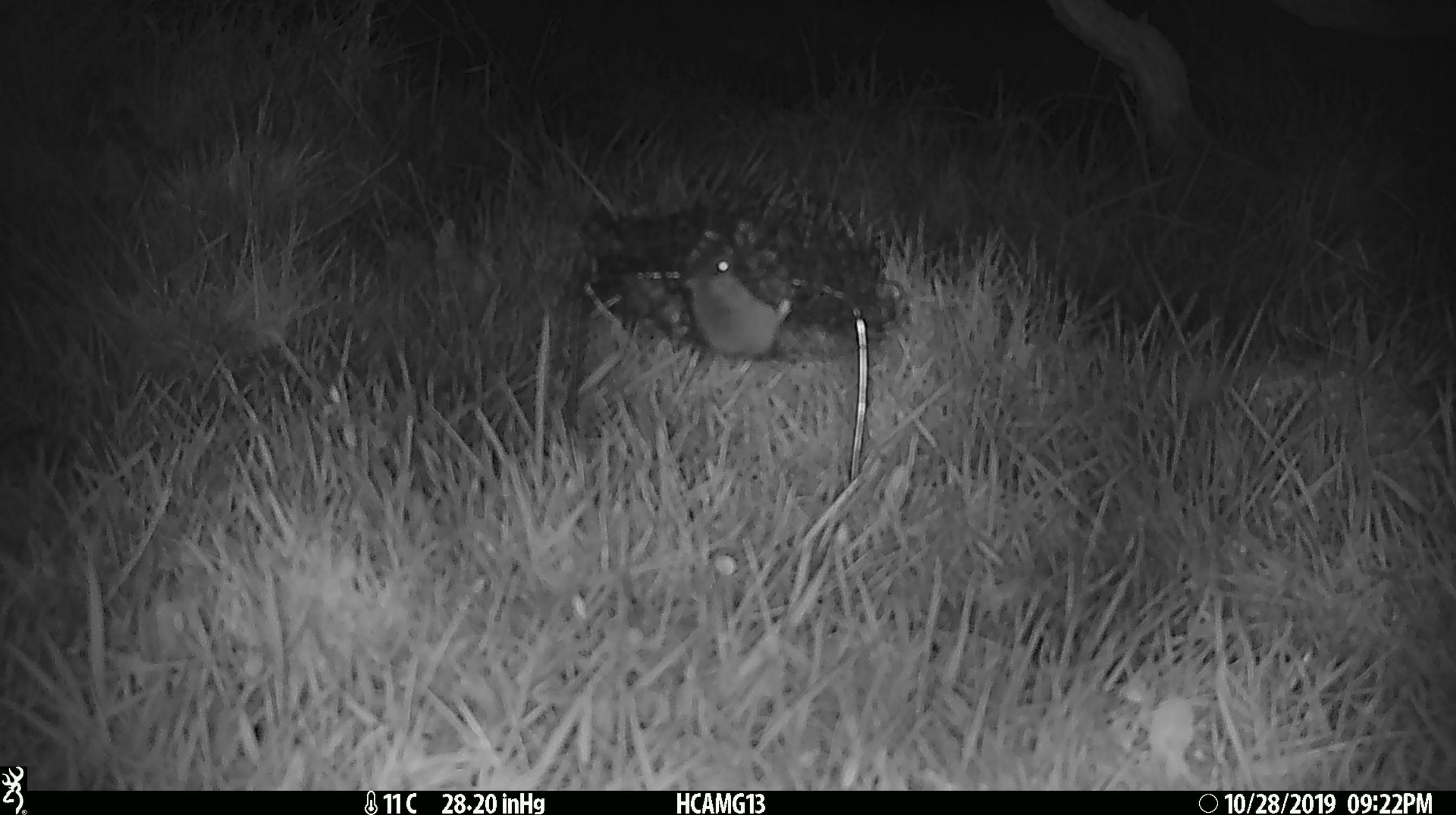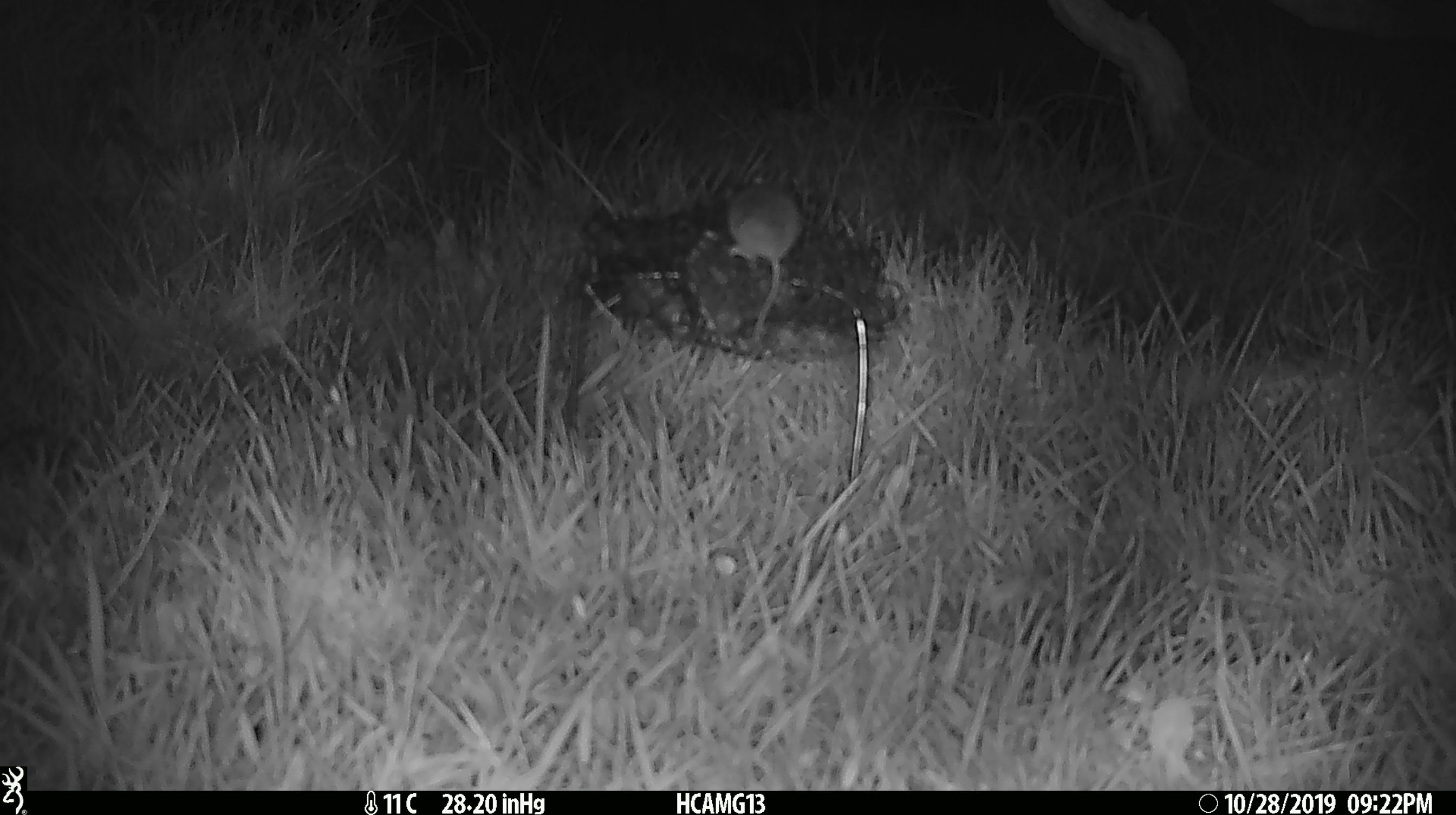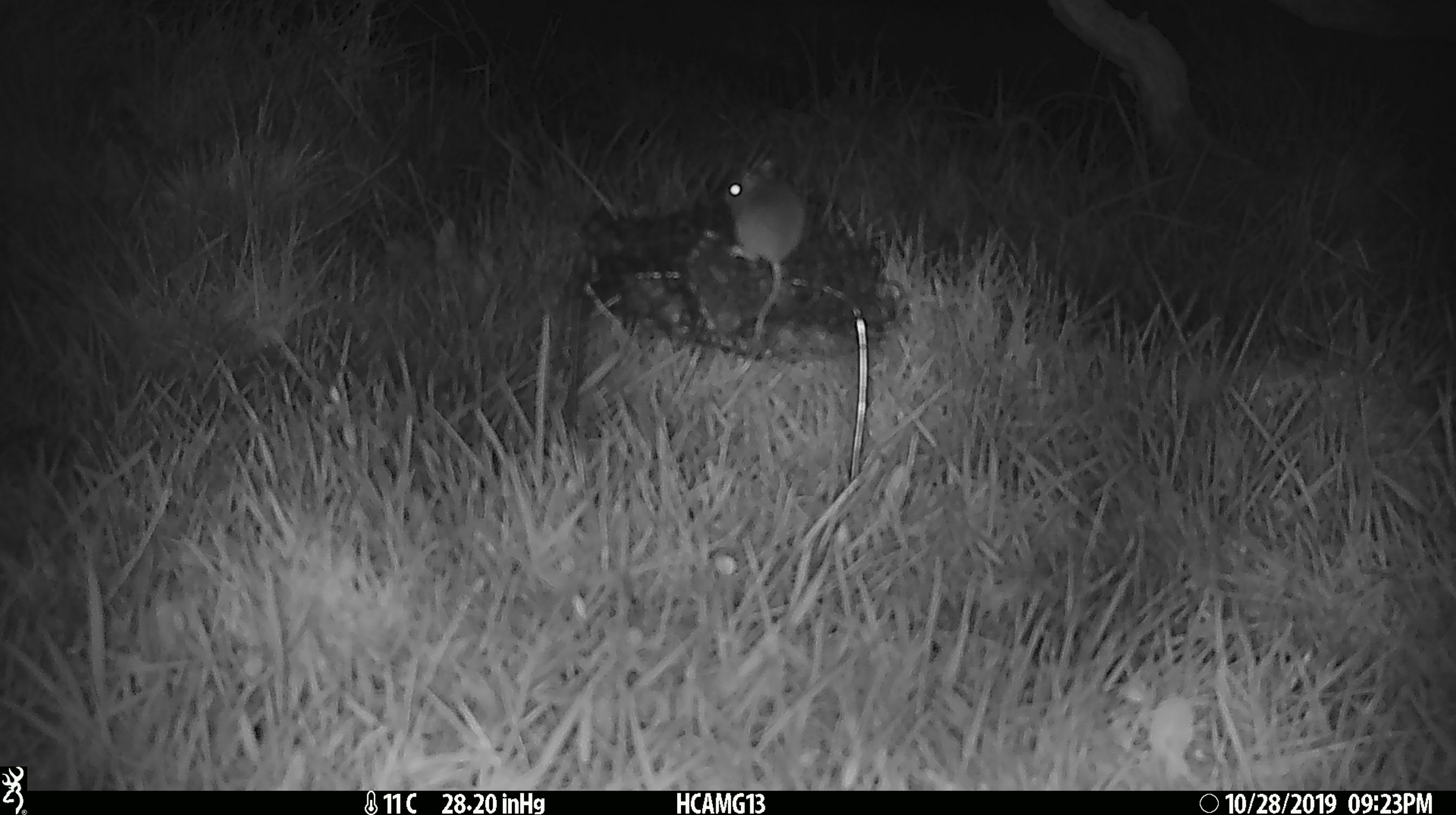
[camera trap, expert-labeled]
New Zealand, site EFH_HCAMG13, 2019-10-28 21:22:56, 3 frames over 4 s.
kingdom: Animalia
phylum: Chordata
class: Mammalia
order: Rodentia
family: Muridae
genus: Mus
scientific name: Mus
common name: mouse